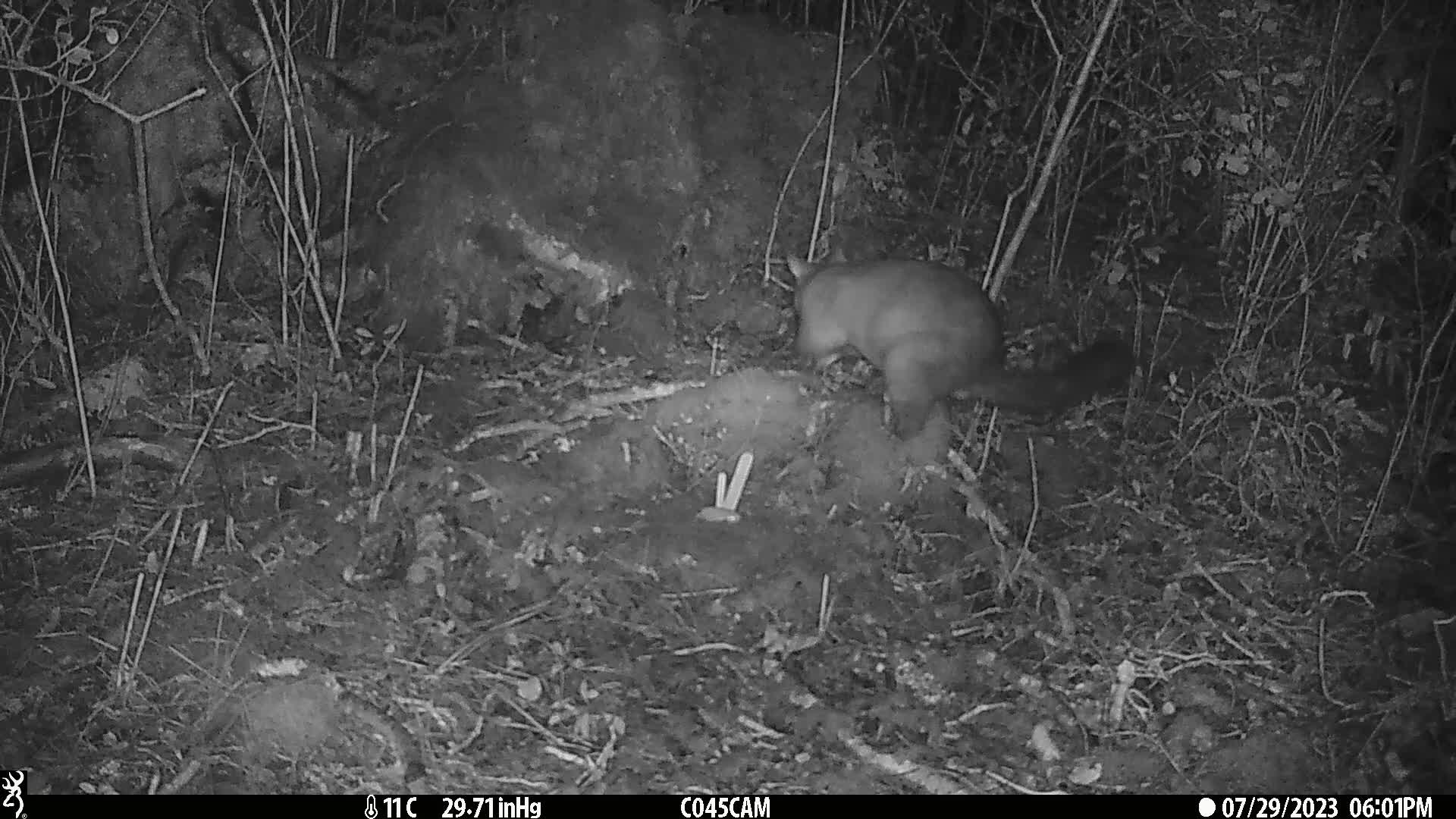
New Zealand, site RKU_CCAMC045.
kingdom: Animalia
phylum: Chordata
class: Mammalia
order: Diprotodontia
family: Phalangeridae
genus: Trichosurus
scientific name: Trichosurus vulpecula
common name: common brushtail possum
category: possum